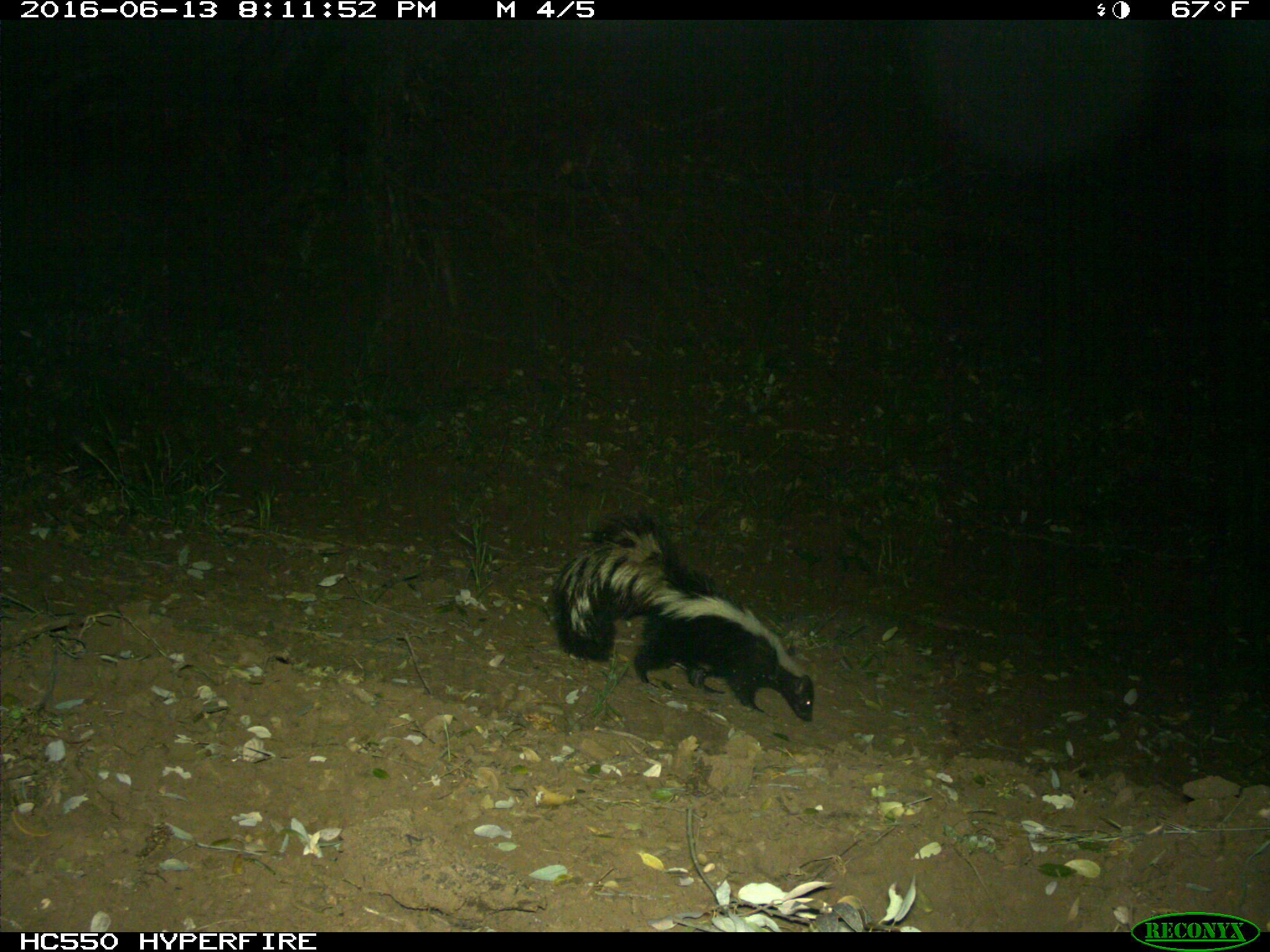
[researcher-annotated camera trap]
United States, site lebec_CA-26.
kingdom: Animalia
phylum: Chordata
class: Mammalia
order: Carnivora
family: Mephitidae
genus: Mephitis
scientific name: Mephitis mephitis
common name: striped skunk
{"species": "Mephitis mephitis (striped skunk)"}